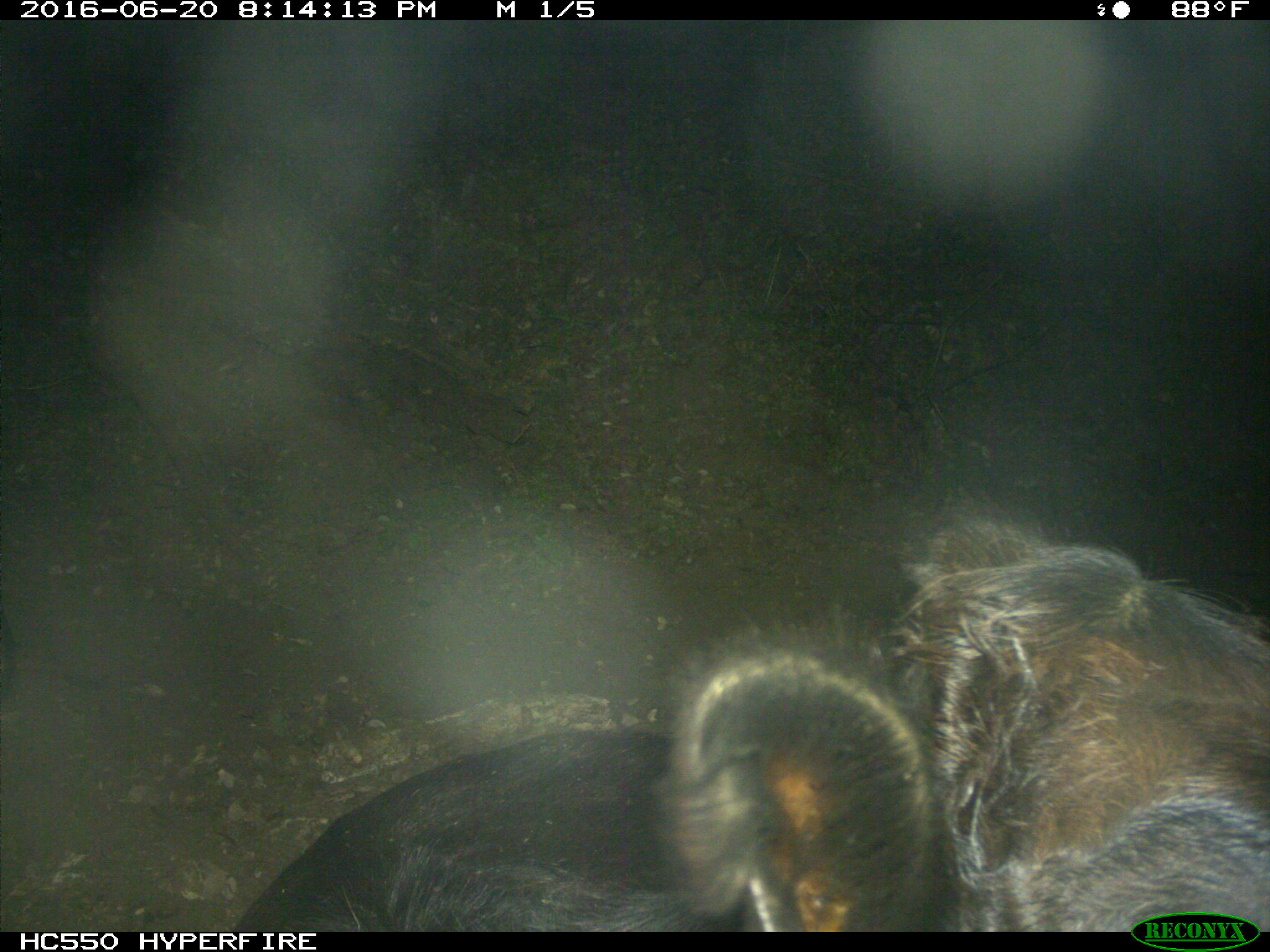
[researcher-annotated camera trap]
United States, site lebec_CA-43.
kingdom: Animalia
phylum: Chordata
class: Mammalia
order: Artiodactyla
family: Bovidae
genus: Bos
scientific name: Bos taurus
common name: domestic cow